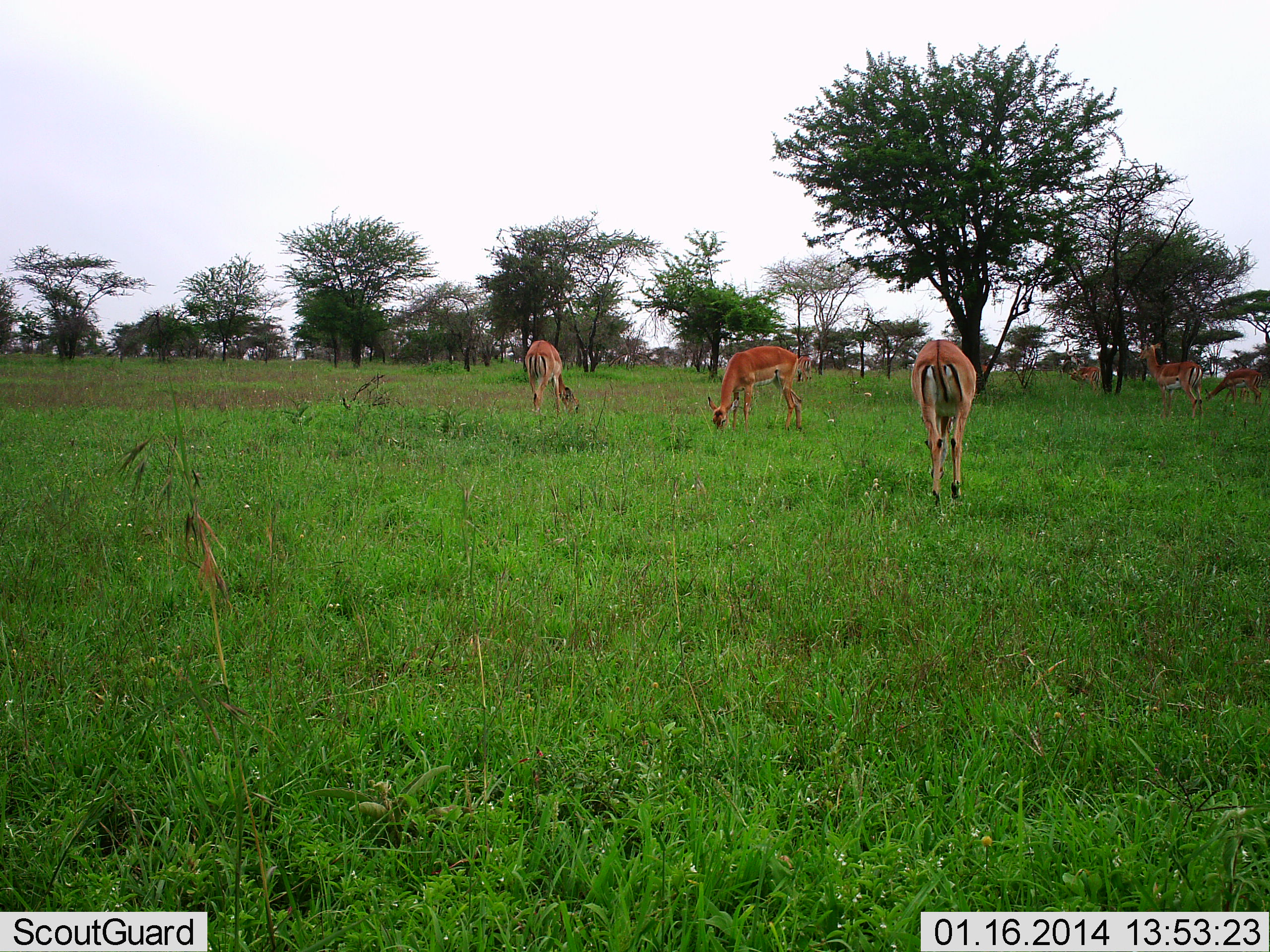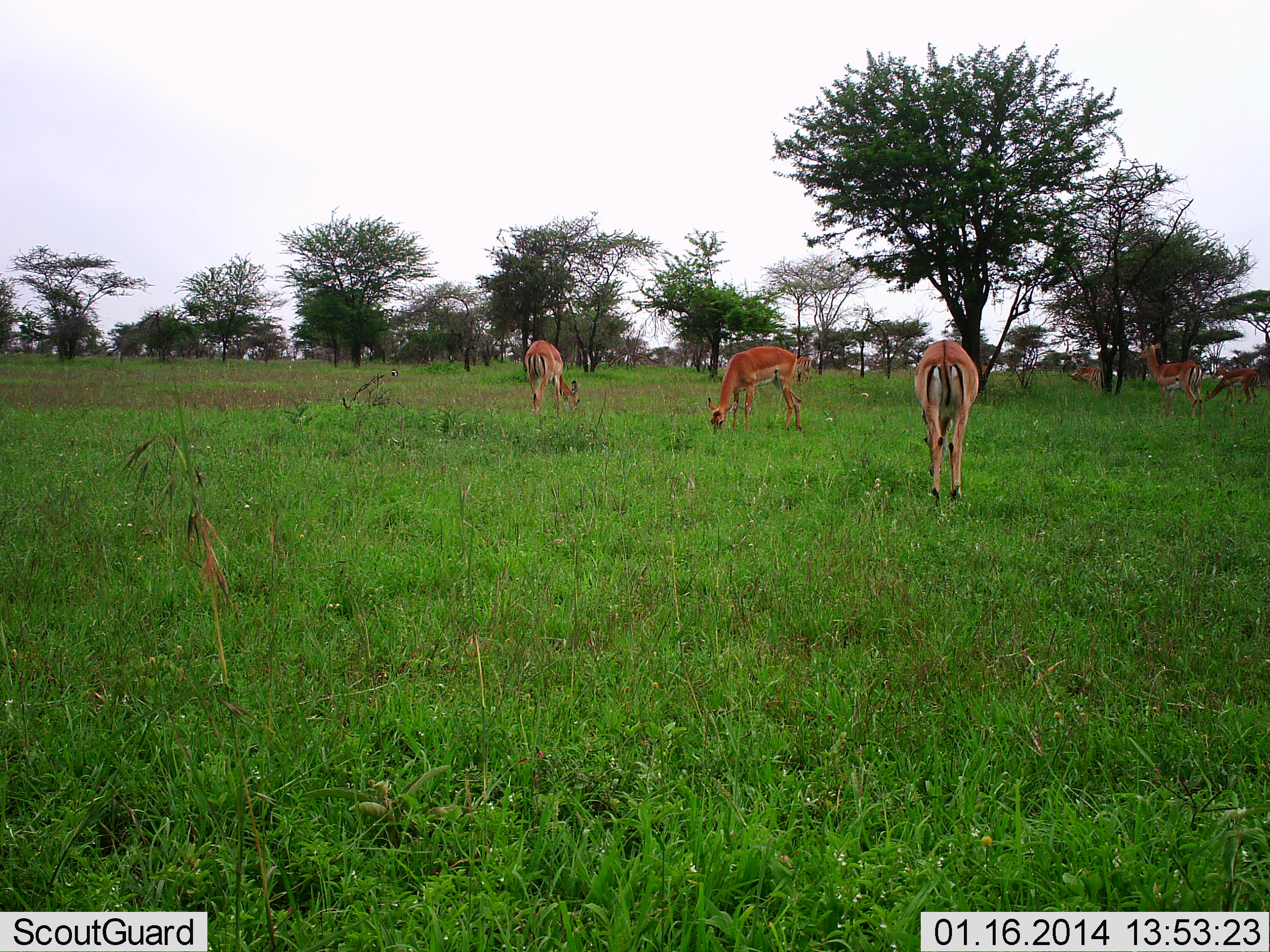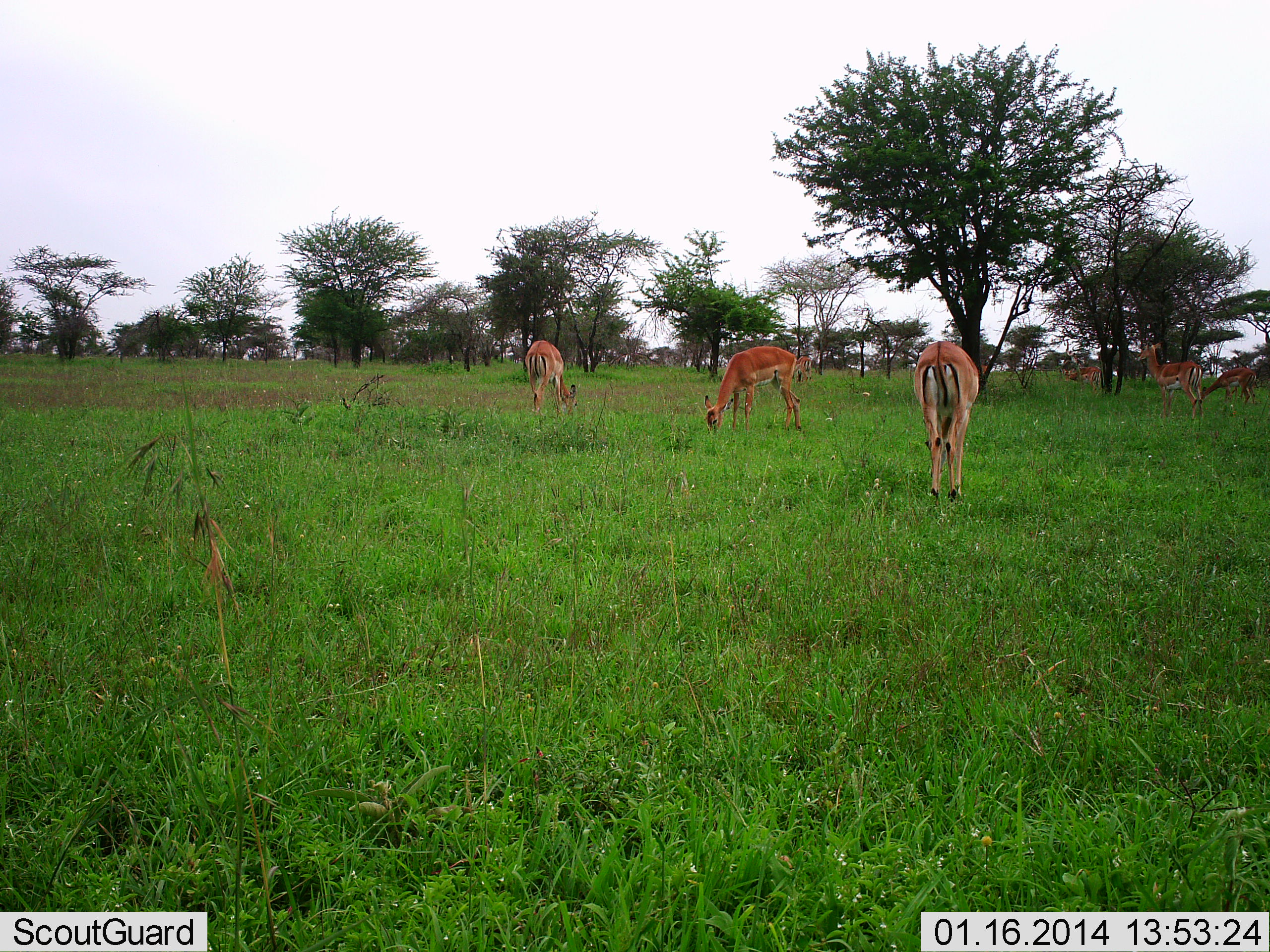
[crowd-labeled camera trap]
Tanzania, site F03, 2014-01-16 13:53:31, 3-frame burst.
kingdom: Animalia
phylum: Chordata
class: Mammalia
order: Artiodactyla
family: Bovidae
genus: Aepyceros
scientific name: Aepyceros melampus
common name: impala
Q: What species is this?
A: Impala (Aepyceros melampus).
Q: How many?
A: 6.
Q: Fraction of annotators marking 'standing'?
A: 50%.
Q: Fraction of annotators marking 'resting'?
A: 0%.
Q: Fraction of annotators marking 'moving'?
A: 10%.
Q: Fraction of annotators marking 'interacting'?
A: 0%.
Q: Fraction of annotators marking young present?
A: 0%.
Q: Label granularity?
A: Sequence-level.